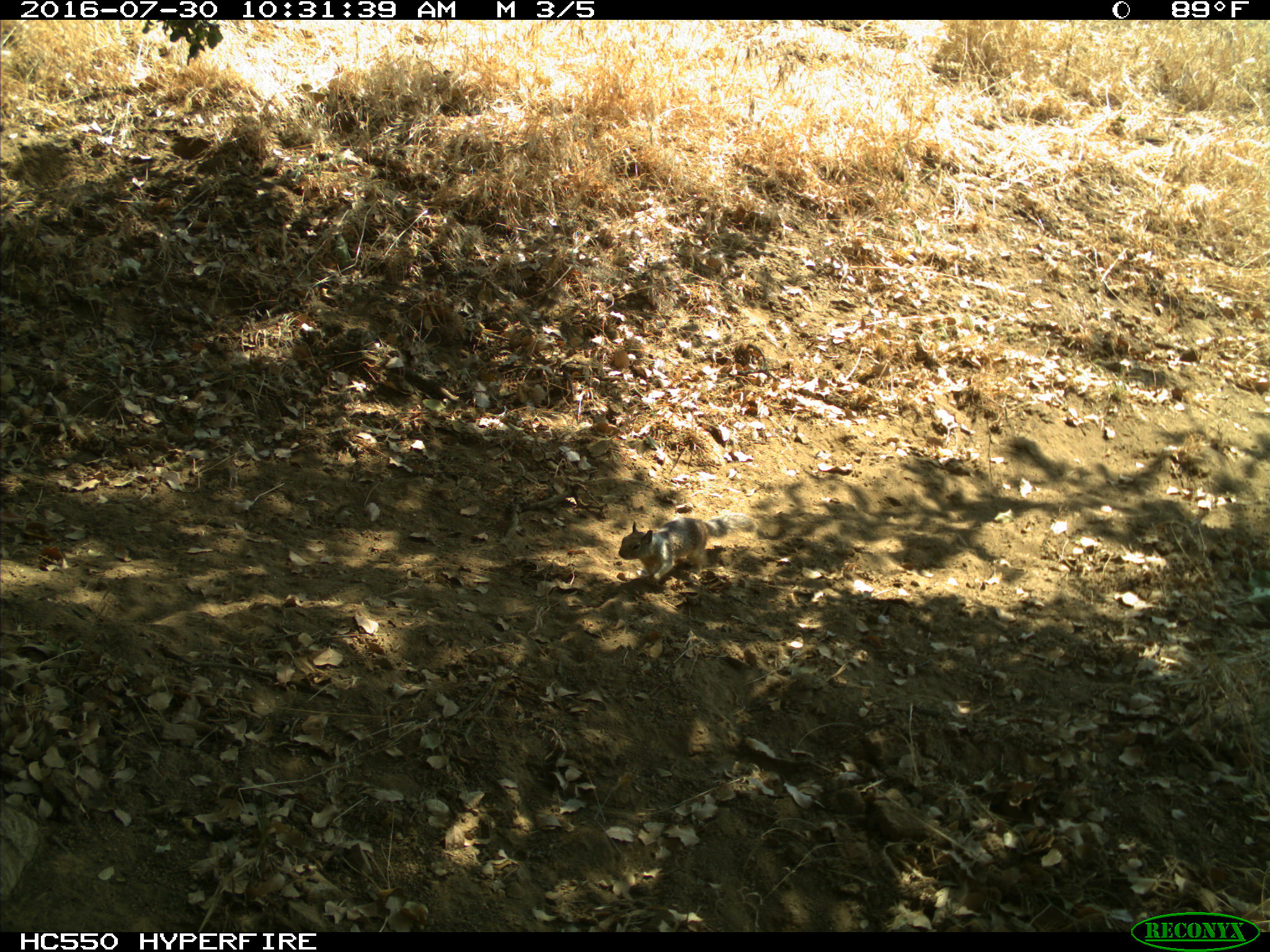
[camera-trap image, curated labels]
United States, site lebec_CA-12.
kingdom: Animalia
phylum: Chordata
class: Mammalia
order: Rodentia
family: Sciuridae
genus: Otospermophilus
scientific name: Otospermophilus beecheyi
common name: california ground squirrel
Otospermophilus beecheyi (california ground squirrel).